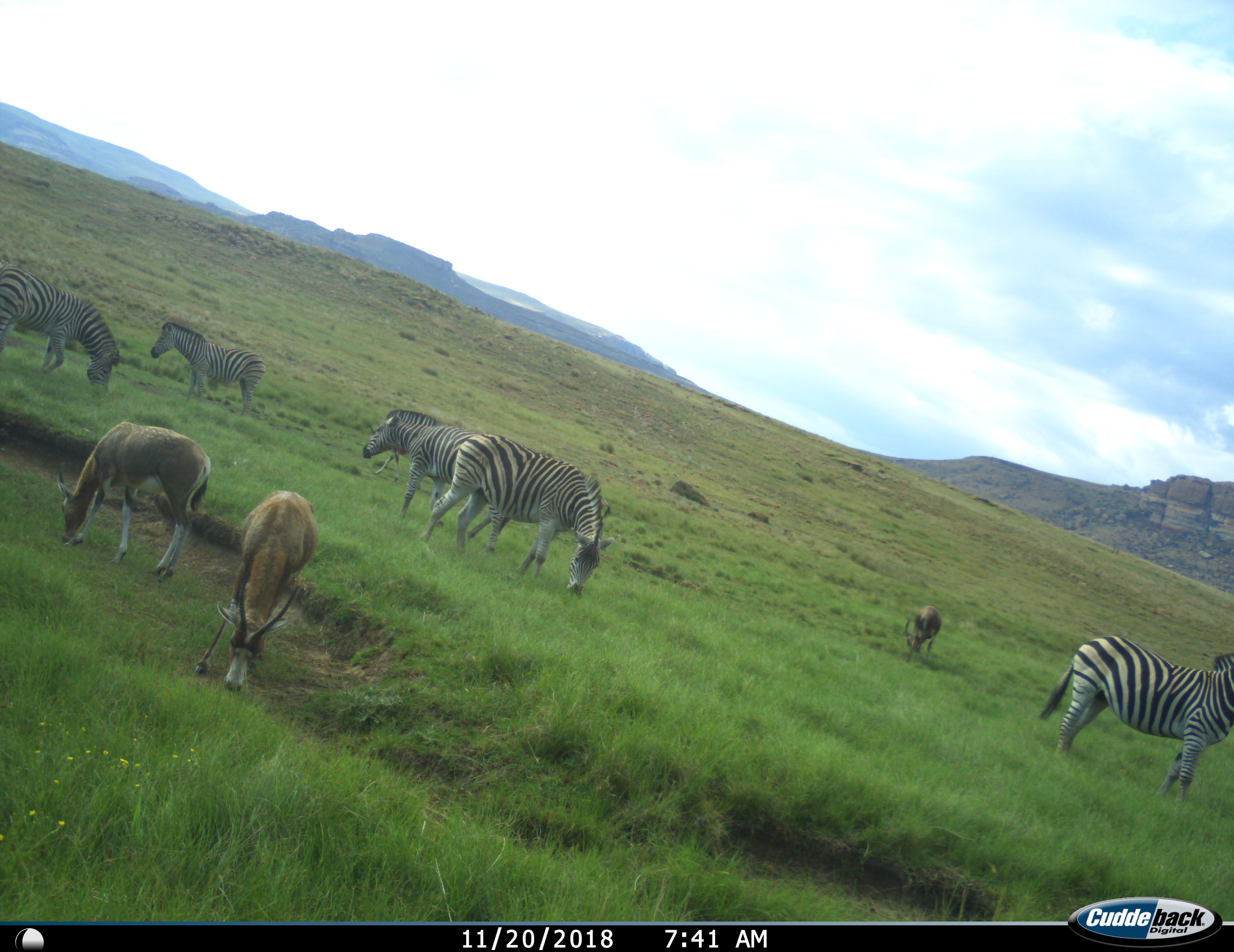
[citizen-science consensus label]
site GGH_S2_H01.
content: unidentified animal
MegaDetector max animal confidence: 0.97